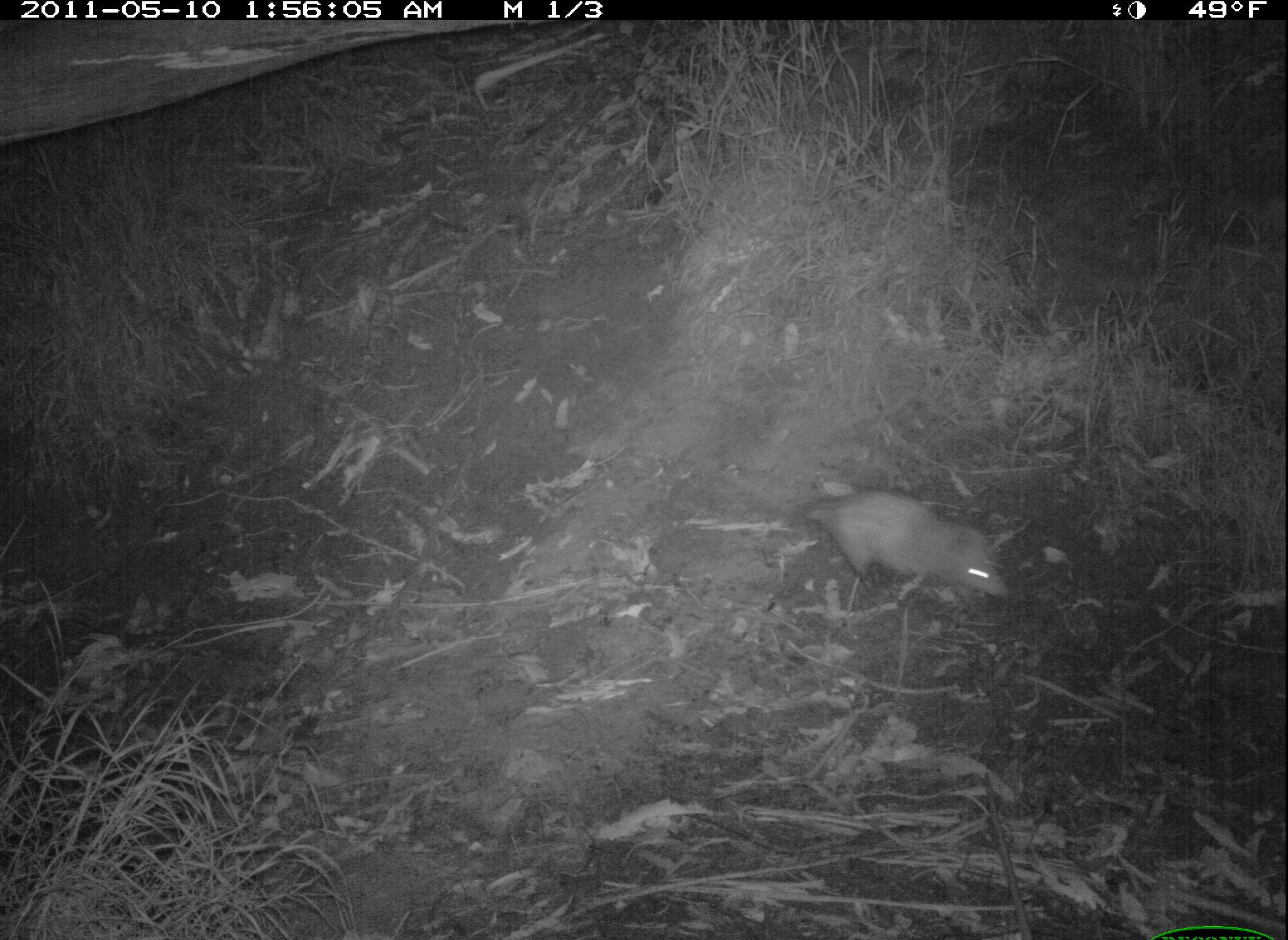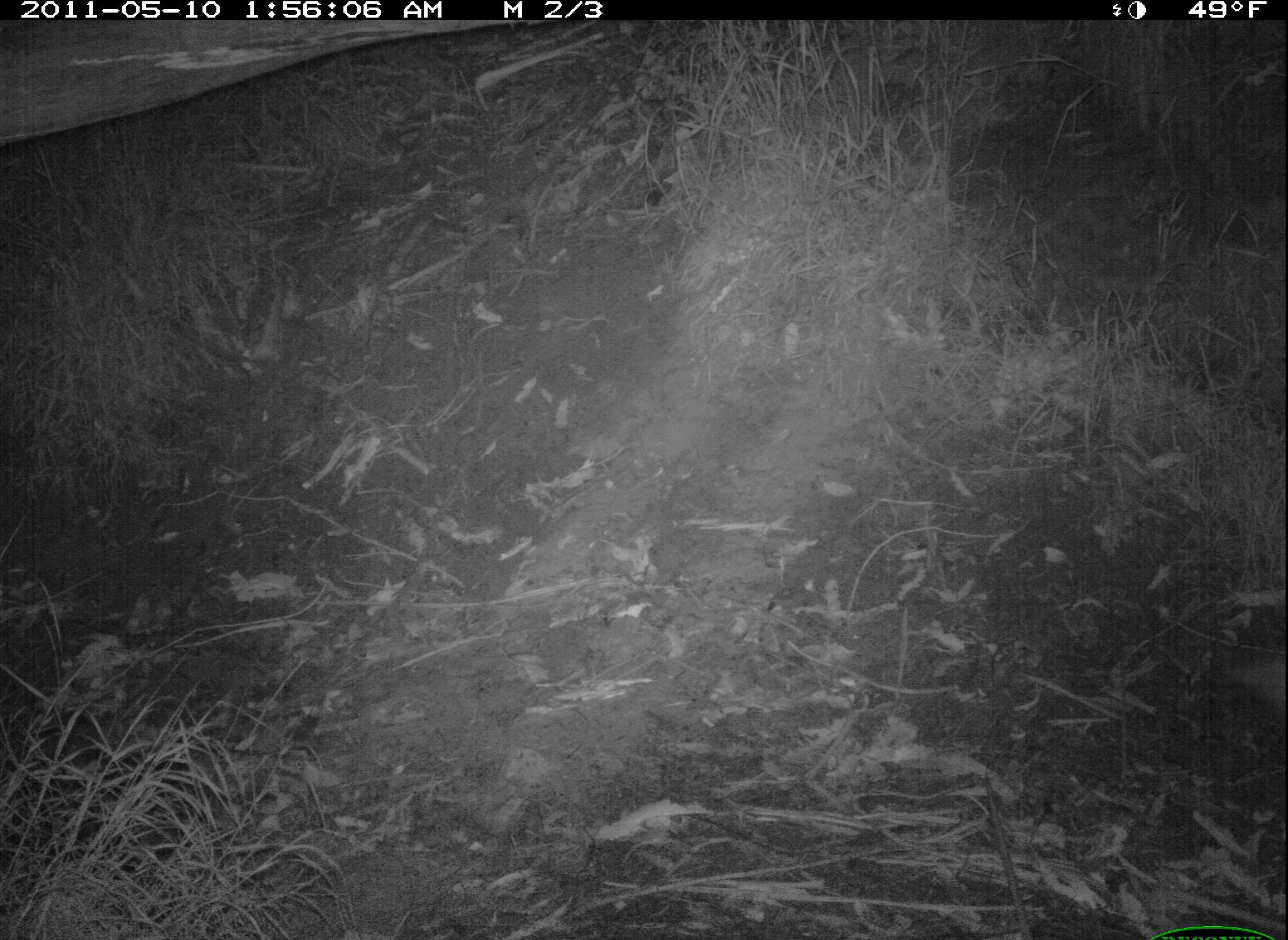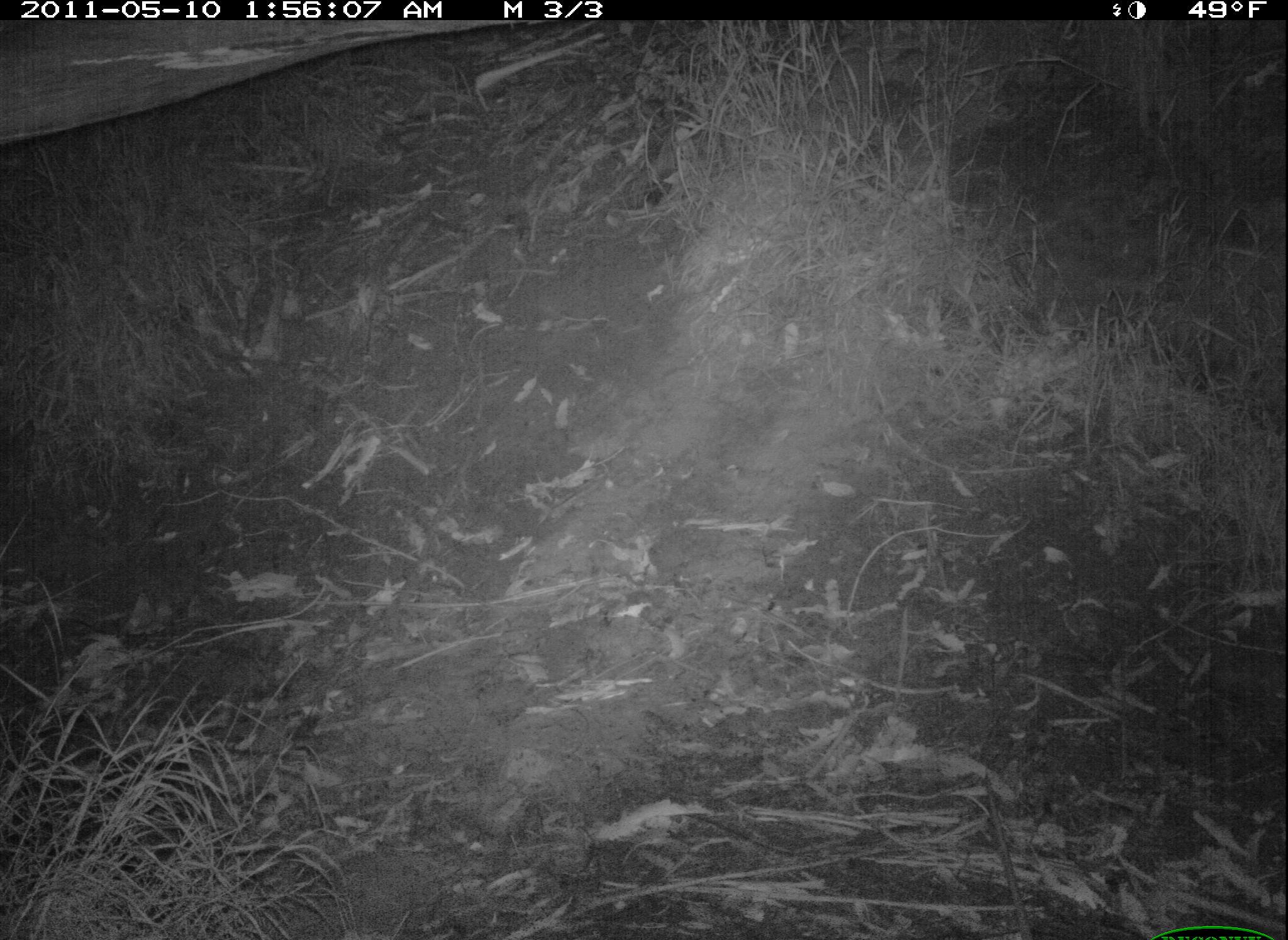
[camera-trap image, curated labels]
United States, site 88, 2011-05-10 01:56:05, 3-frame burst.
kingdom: Animalia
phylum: Chordata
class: Mammalia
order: Didelphimorphia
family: Didelphidae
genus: Didelphis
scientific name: Didelphis virginiana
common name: virginia opossum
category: opossum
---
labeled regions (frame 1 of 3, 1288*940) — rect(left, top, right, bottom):
opossum: rect(770, 459, 1038, 623)